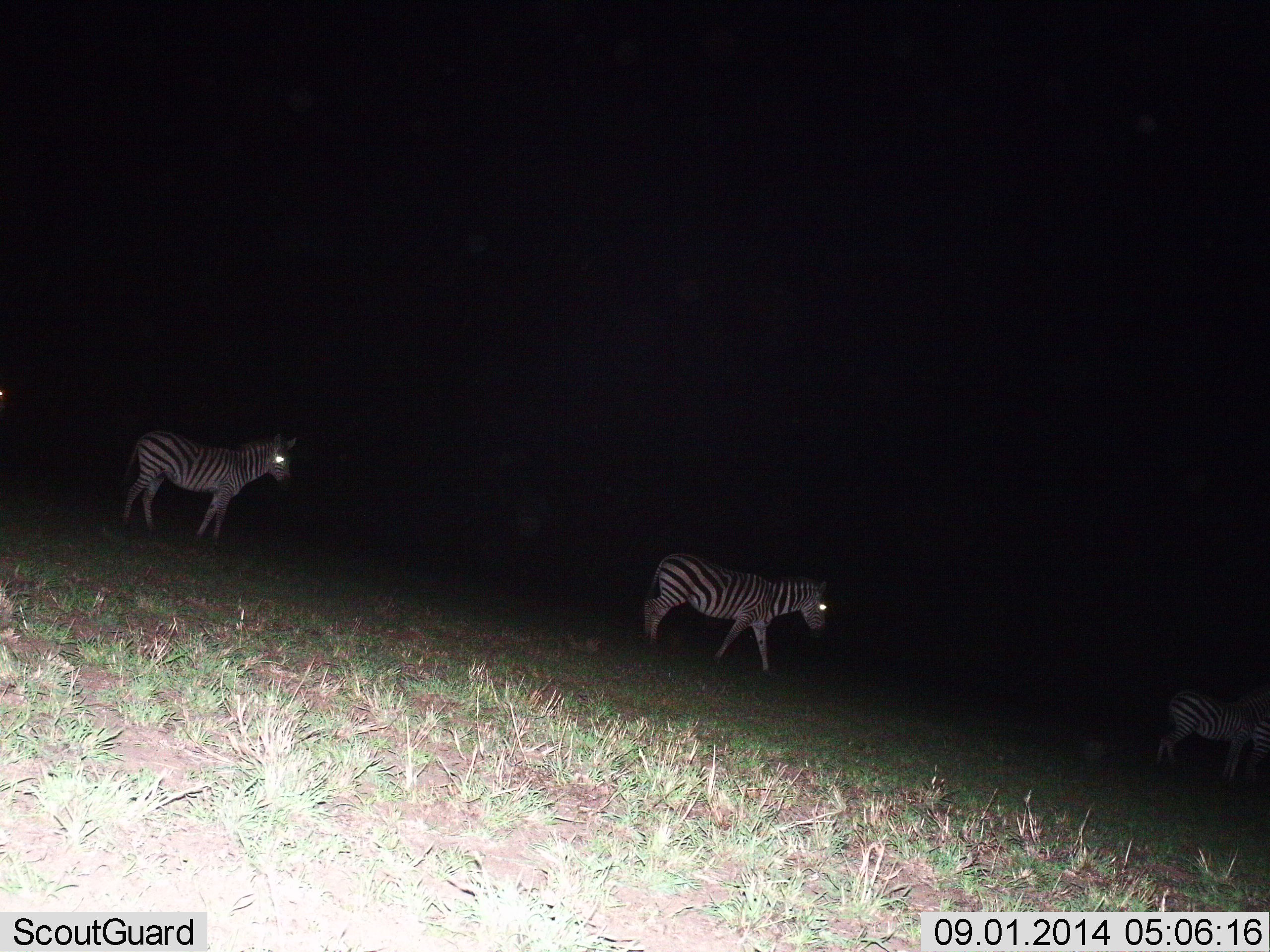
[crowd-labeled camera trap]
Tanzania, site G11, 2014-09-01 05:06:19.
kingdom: Animalia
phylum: Chordata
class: Mammalia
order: Perissodactyla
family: Equidae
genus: Equus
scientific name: Equus quagga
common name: plains zebra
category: zebra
Zebra (plains zebra) (Equus quagga), count 3. Behavior (volunteer vote fractions): standing 50%, resting 0%, moving 80%, interacting 0%. Young present (vote fraction): 0%. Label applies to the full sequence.